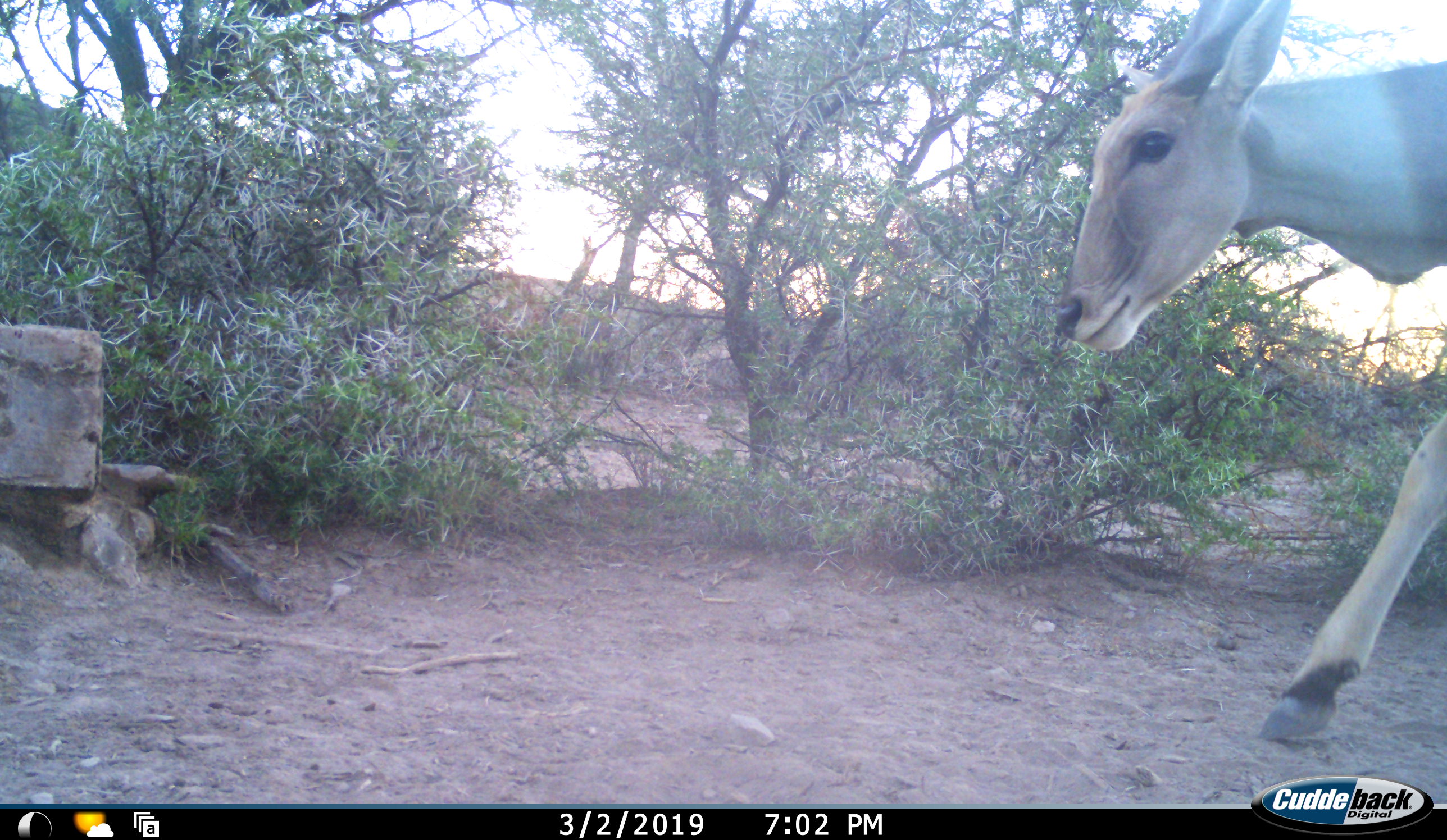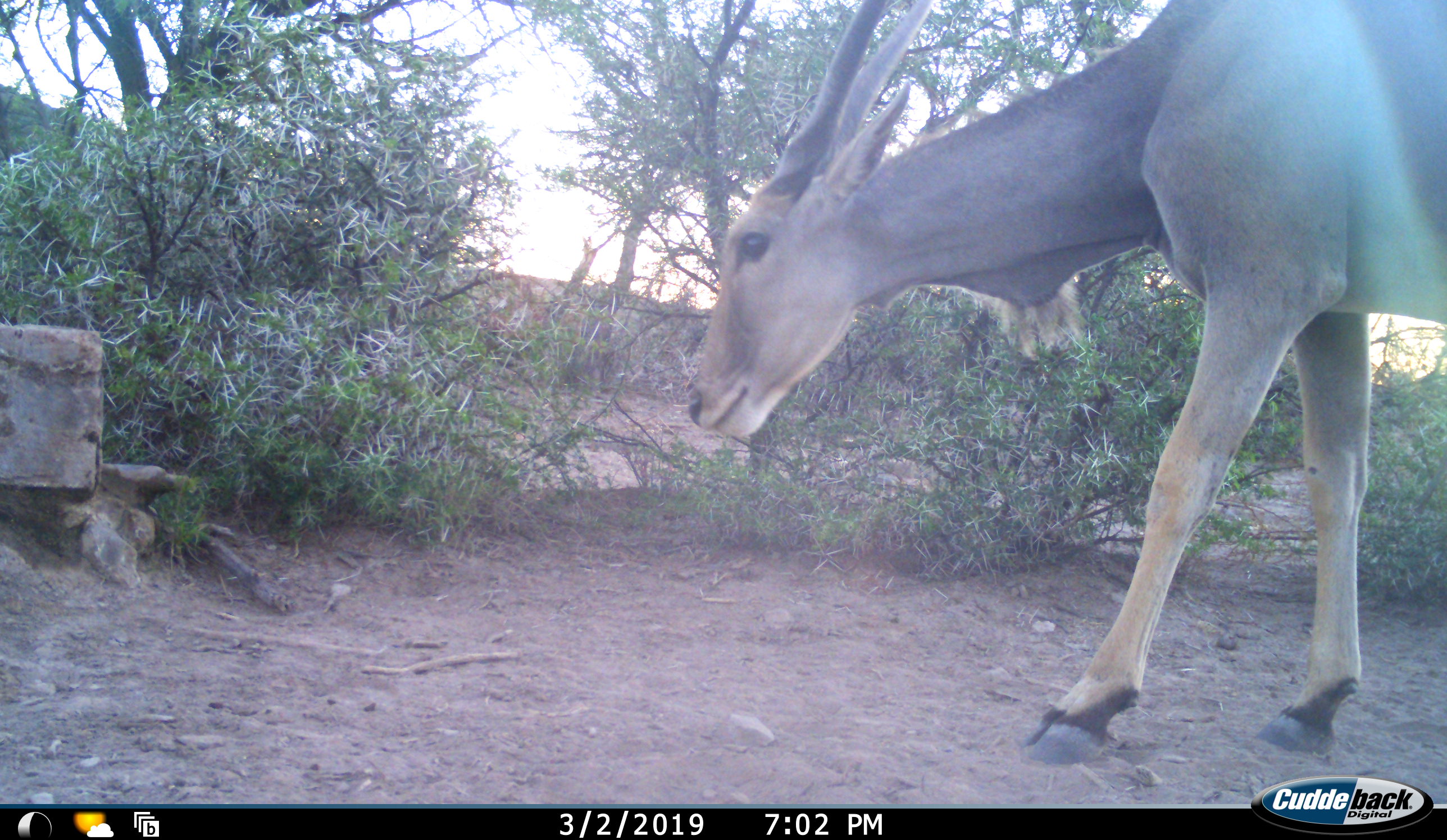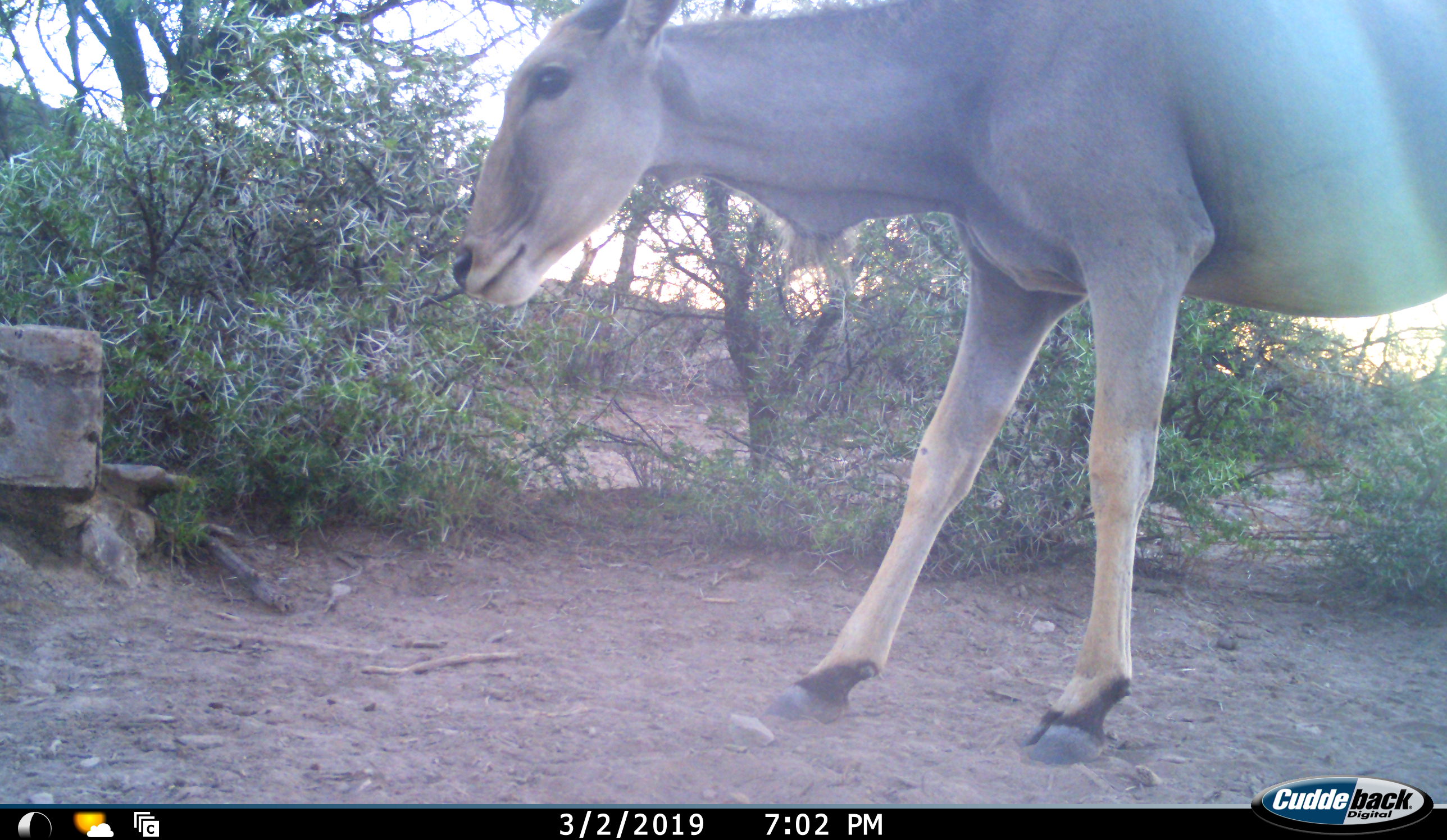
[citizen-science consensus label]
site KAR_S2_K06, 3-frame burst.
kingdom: Animalia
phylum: Chordata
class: Mammalia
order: Artiodactyla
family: Bovidae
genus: Tragelaphus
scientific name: Tragelaphus oryx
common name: eland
Eland (Tragelaphus oryx), count 1. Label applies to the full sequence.